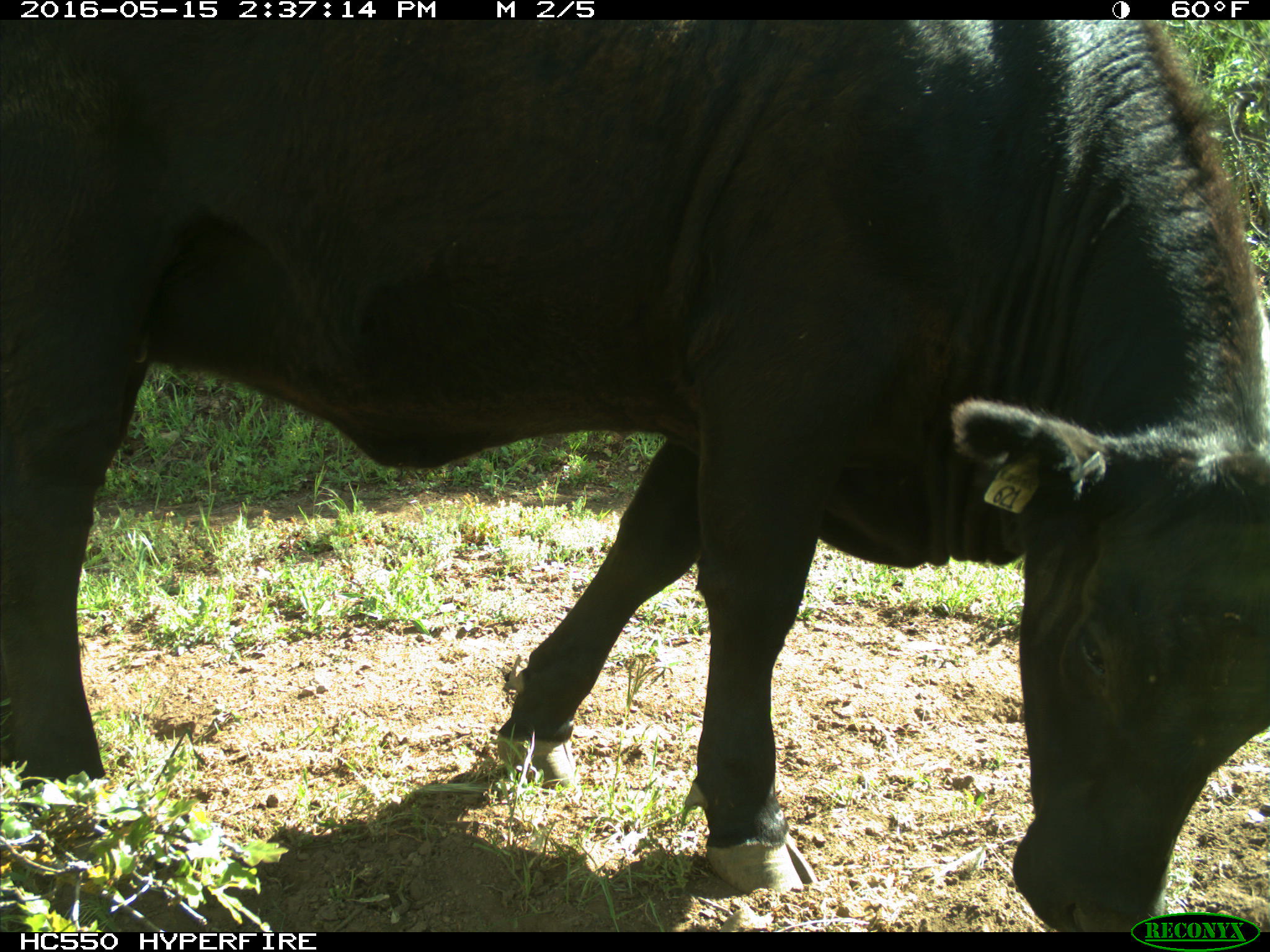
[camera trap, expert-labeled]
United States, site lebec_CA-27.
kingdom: Animalia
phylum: Chordata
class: Mammalia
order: Artiodactyla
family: Bovidae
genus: Bos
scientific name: Bos taurus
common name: domestic cow